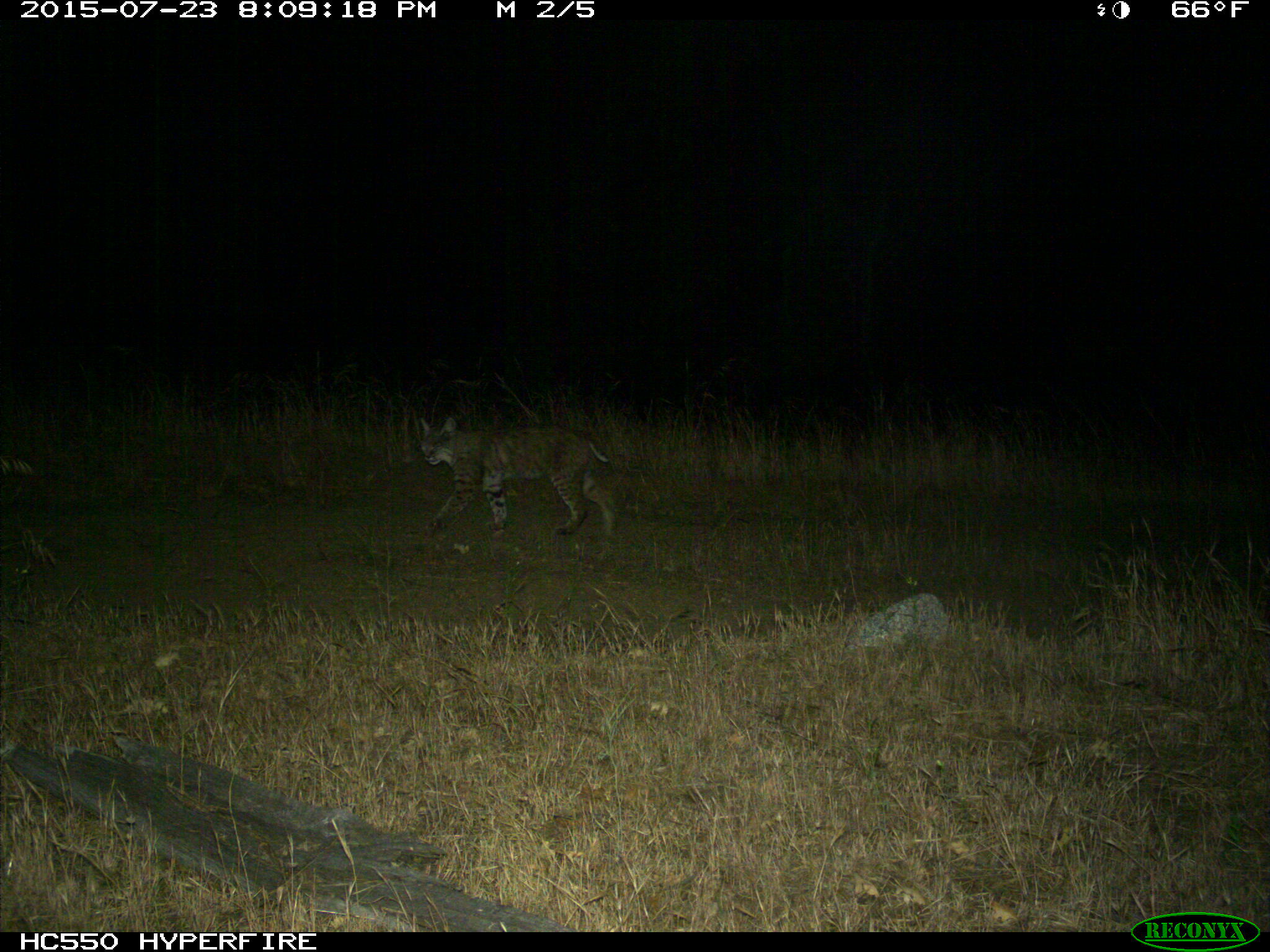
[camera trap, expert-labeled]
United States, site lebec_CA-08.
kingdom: Animalia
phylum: Chordata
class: Mammalia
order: Carnivora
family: Felidae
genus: Lynx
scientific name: Lynx rufus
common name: bobcat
Lynx rufus (bobcat).